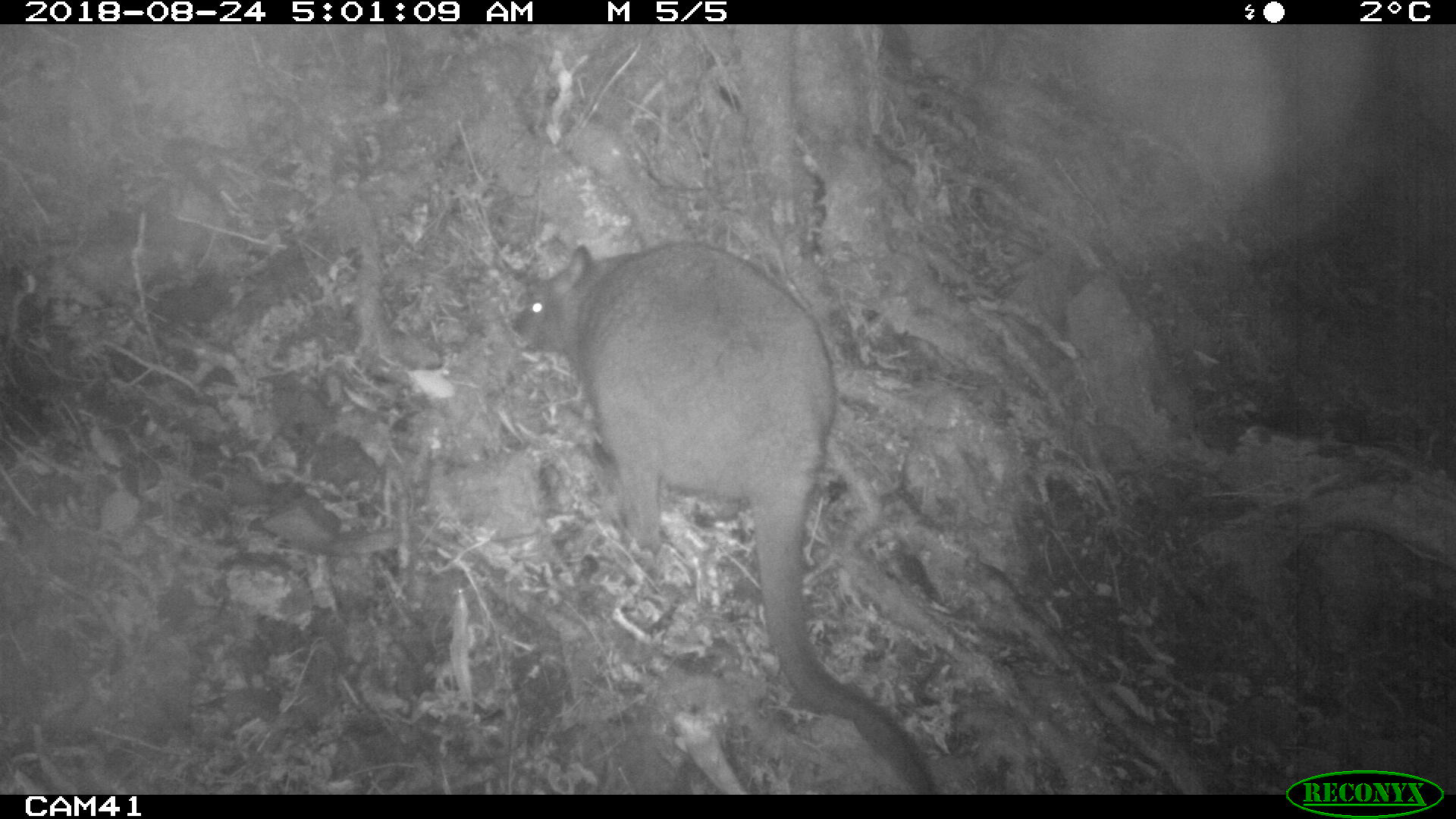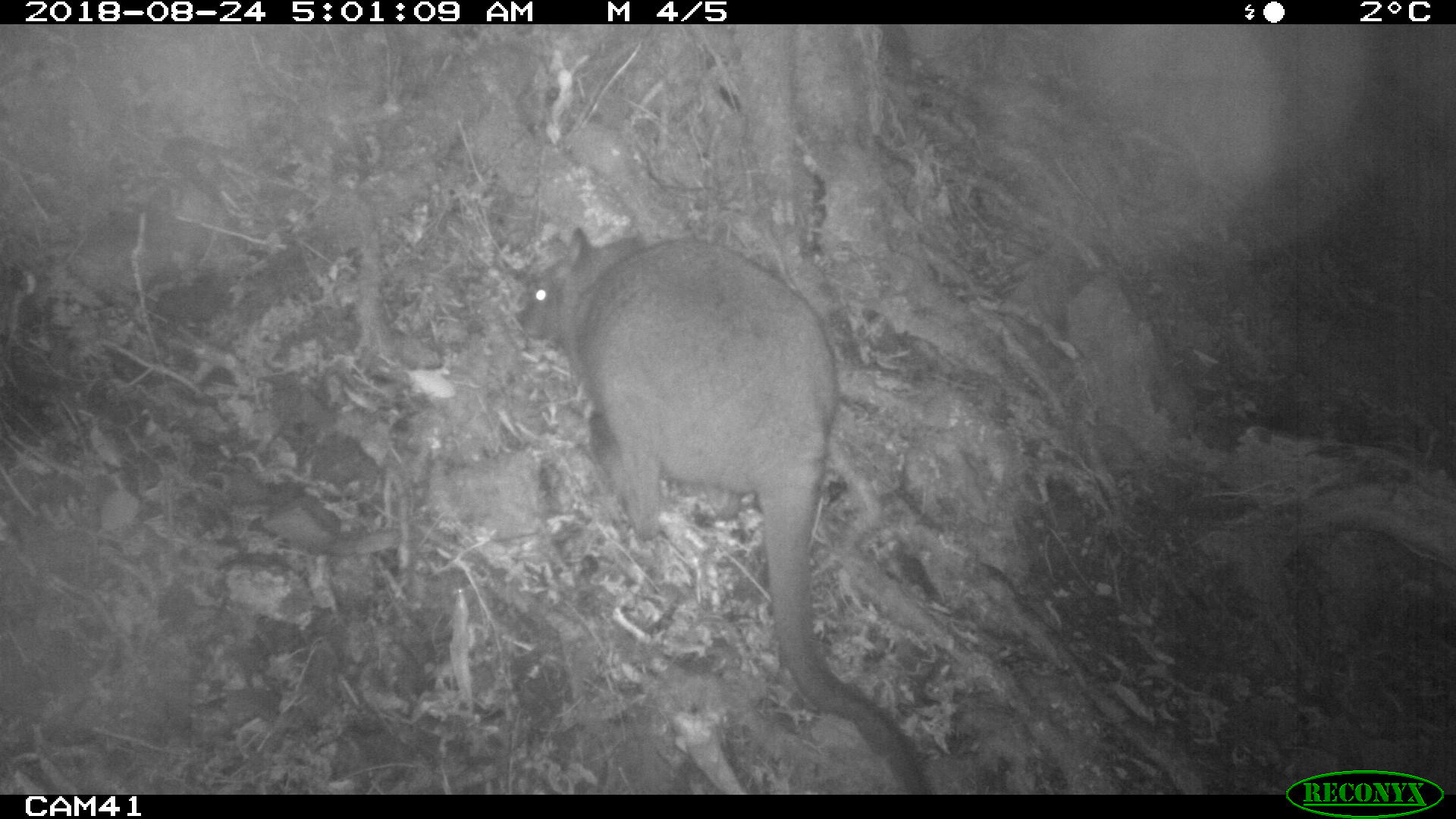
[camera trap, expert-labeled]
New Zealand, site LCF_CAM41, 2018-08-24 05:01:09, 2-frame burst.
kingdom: Animalia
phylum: Chordata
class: Mammalia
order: Diprotodontia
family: Macropodidae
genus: Notamacropus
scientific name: Notamacropus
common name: wallaby